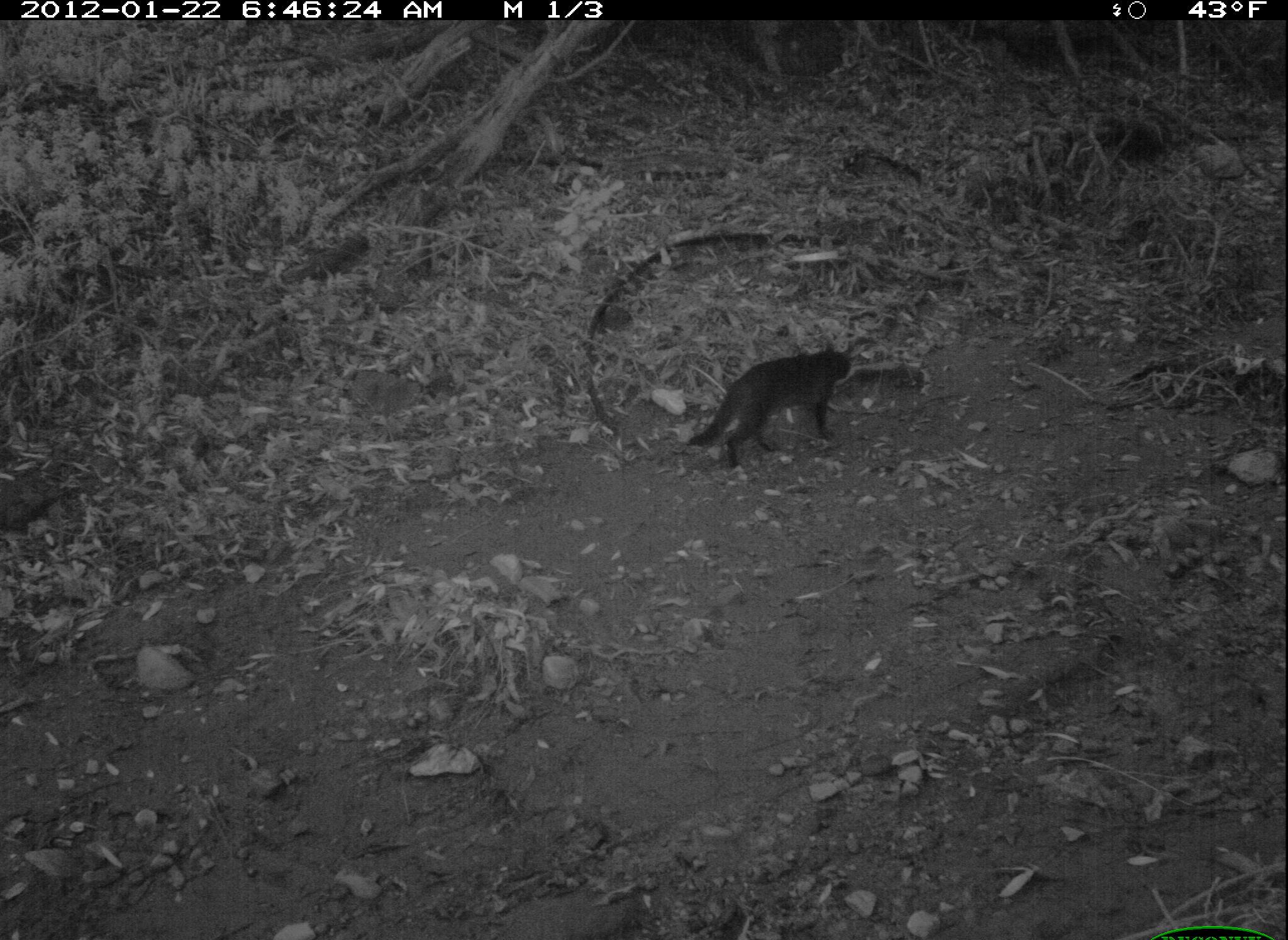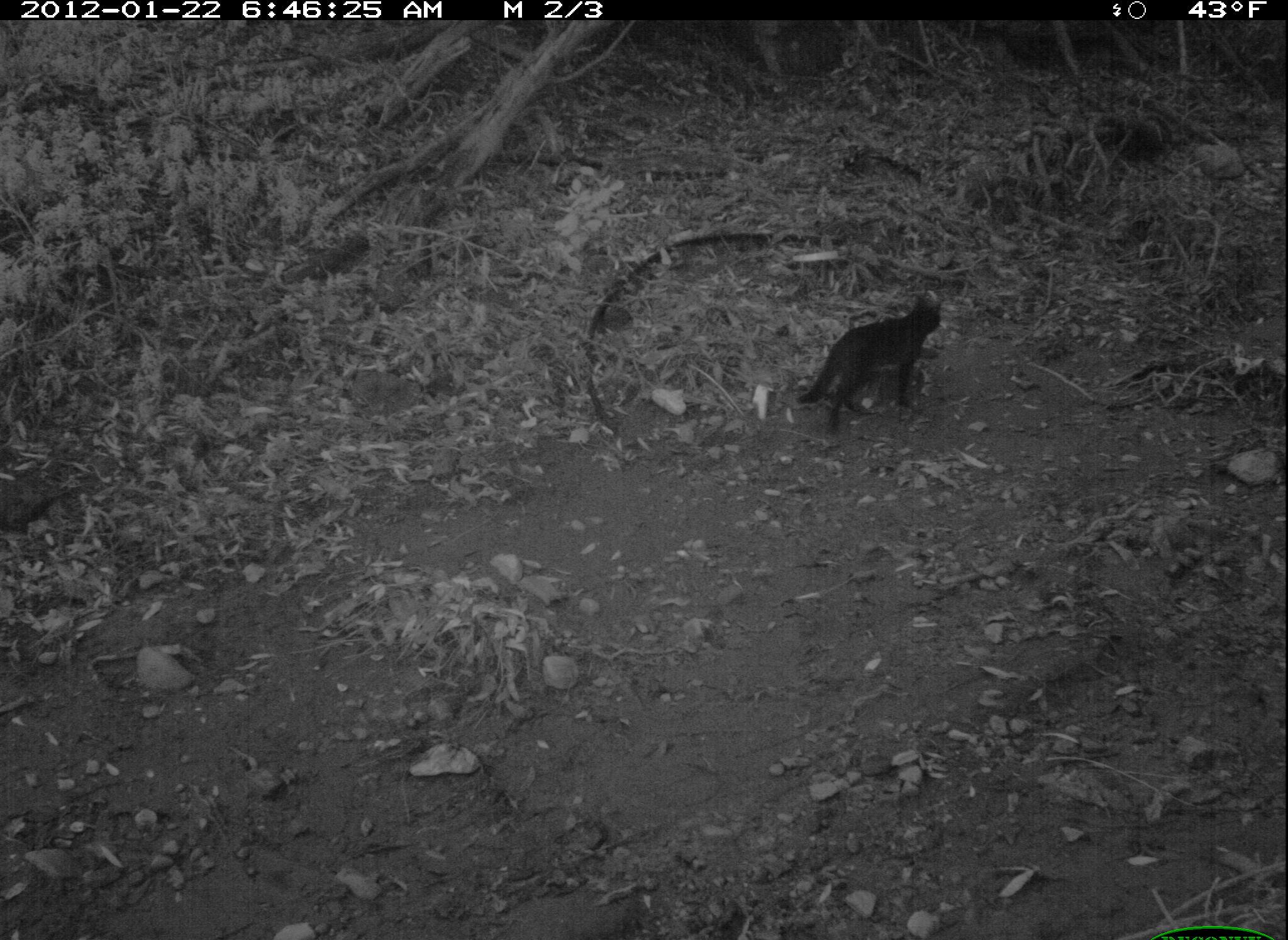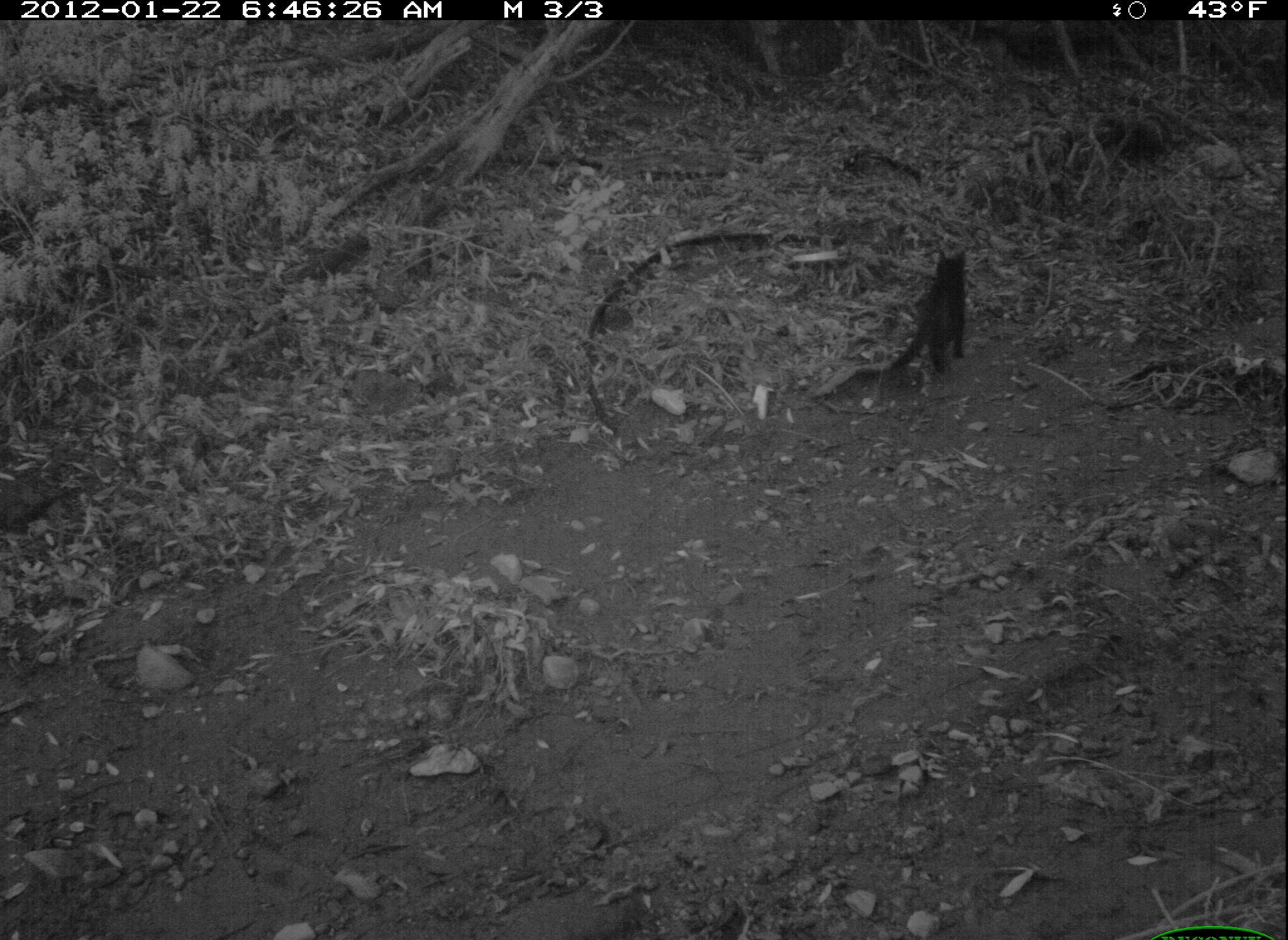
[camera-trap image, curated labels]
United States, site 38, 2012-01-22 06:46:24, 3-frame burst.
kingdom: Animalia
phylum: Chordata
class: Mammalia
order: Carnivora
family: Felidae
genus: Felis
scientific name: Felis catus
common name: cat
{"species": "cat (Felis catus)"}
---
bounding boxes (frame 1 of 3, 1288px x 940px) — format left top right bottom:
cat: 681 338 860 464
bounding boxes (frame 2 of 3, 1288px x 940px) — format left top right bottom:
cat: 797 290 955 427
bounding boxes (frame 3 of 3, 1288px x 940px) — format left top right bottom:
cat: 874 242 976 380